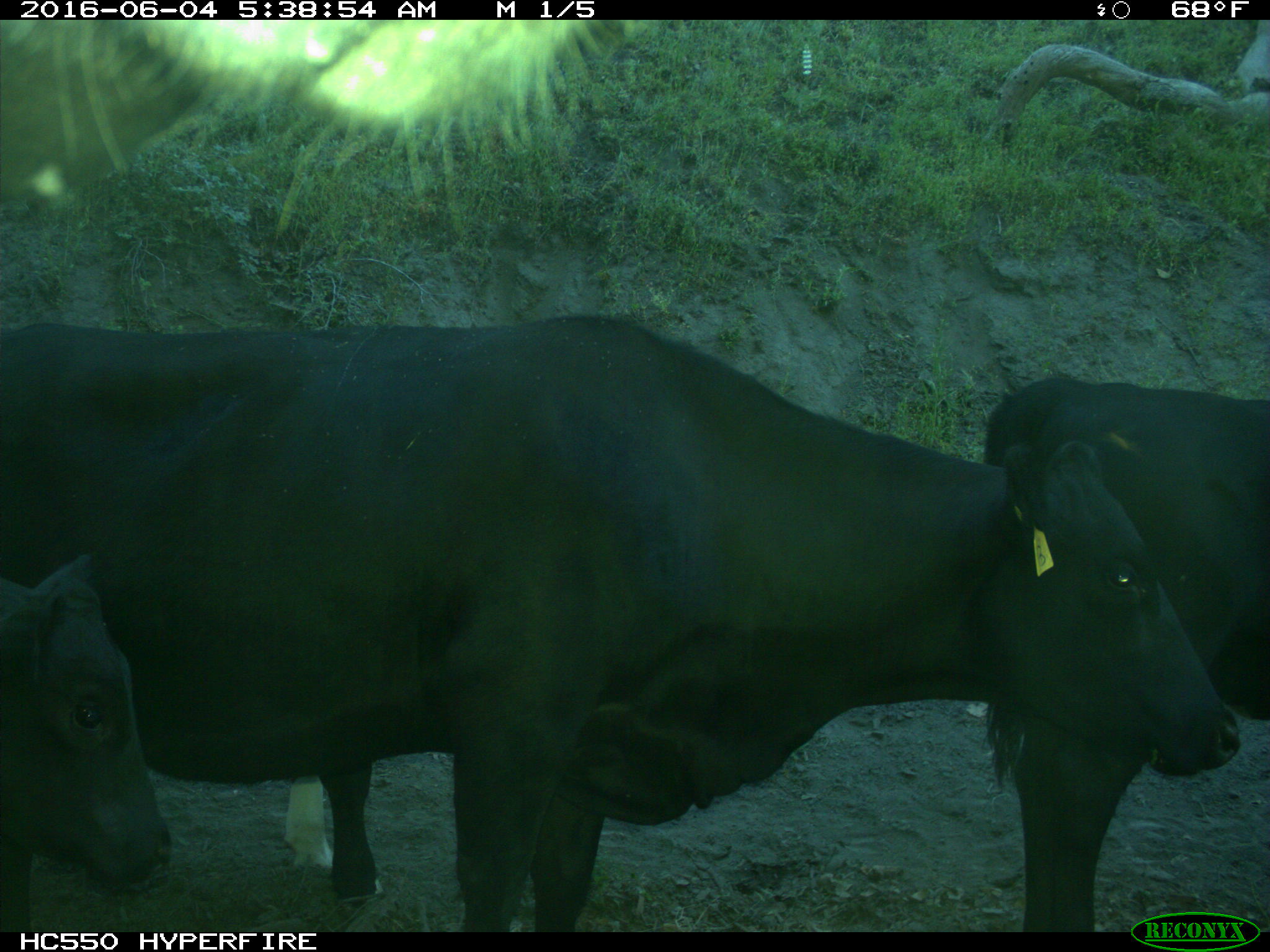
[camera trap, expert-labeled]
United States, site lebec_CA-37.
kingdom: Animalia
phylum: Chordata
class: Mammalia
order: Artiodactyla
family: Bovidae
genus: Bos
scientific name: Bos taurus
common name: domestic cow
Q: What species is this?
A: Bos taurus (domestic cow).